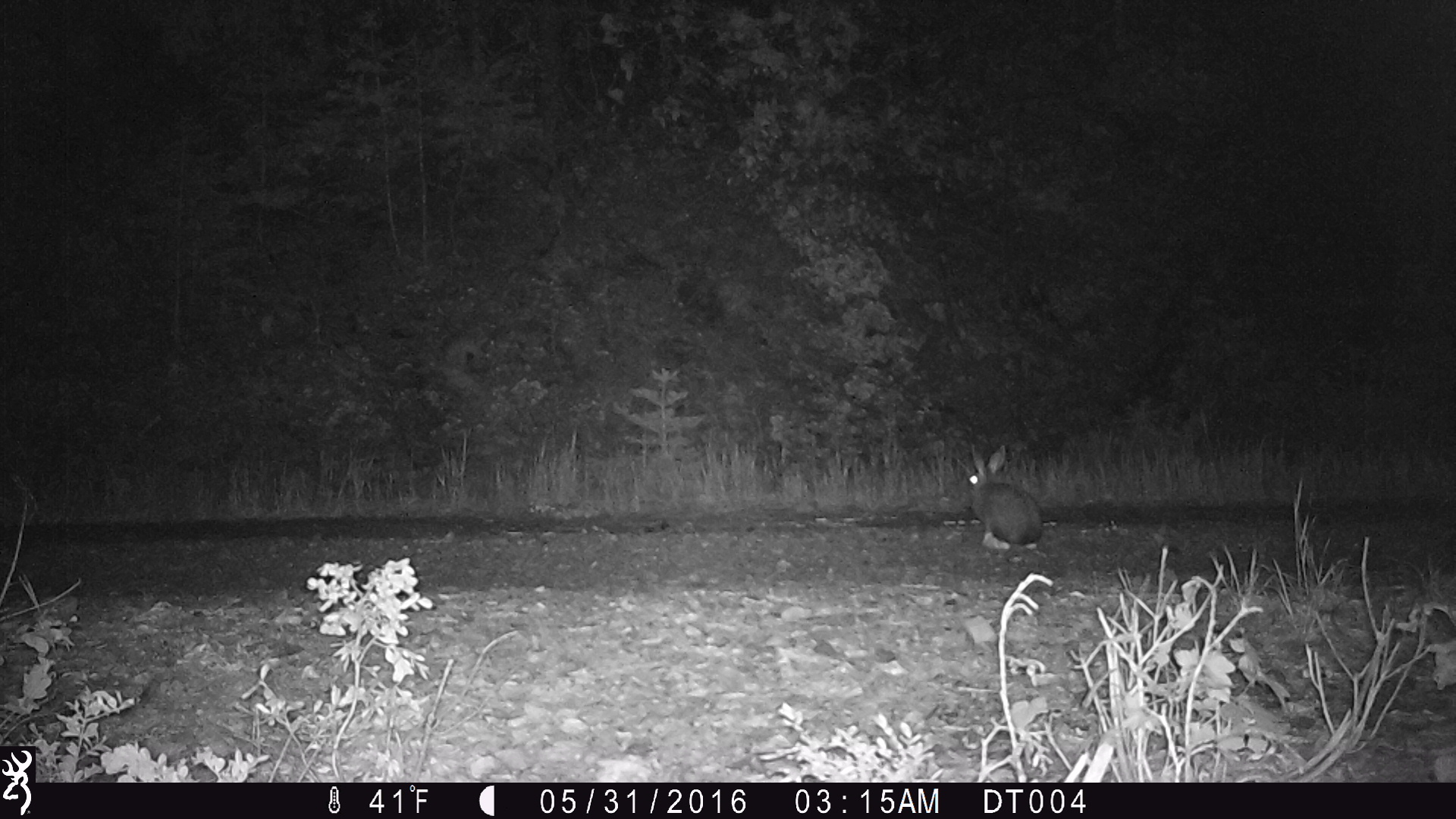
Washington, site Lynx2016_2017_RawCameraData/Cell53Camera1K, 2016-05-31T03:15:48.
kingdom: Animalia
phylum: Chordata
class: Mammalia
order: Lagomorpha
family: Leporidae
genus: Lepus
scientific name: Lepus americanus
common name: snowshoe hare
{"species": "Lepus americanus (snowshoe hare)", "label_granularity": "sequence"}